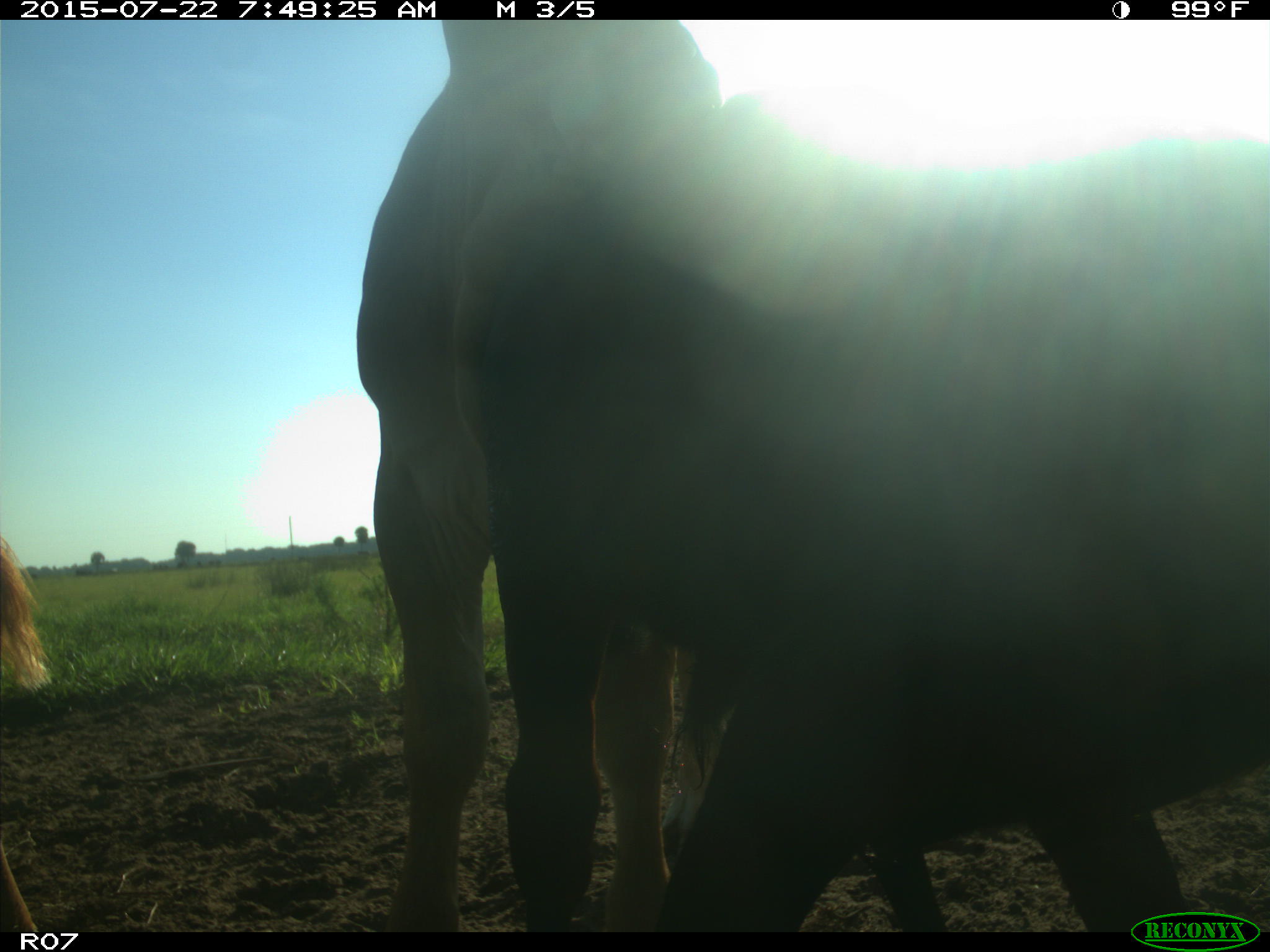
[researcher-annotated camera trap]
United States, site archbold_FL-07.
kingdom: Animalia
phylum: Chordata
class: Mammalia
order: Artiodactyla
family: Cervidae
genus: Odocoileus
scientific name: Odocoileus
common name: deer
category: unidentified deer